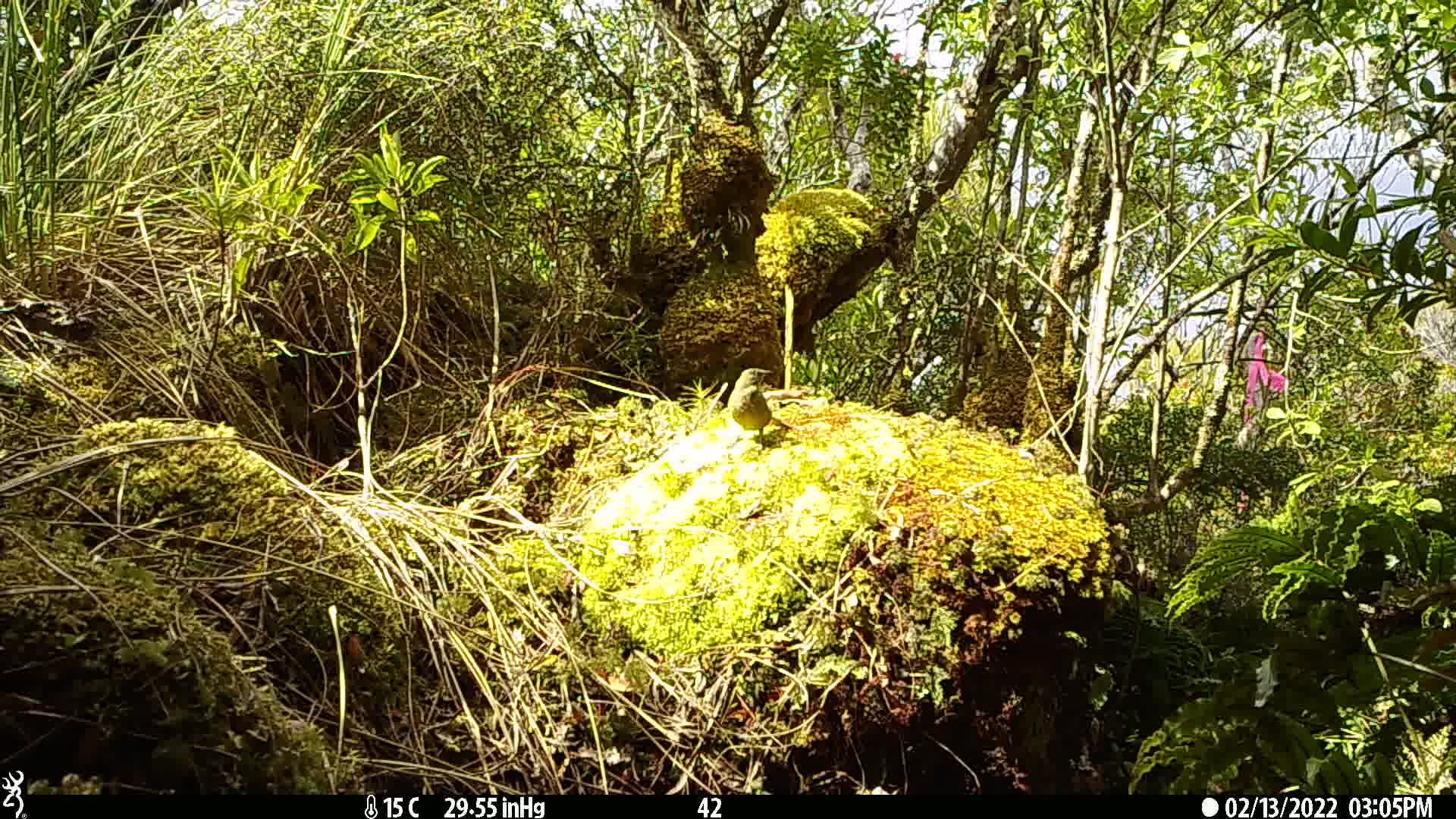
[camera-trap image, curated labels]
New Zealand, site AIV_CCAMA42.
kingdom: Animalia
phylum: Chordata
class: Aves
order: Passeriformes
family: Meliphagidae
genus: Anthornis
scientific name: Anthornis melanura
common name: new zealand bellbird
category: bellbird